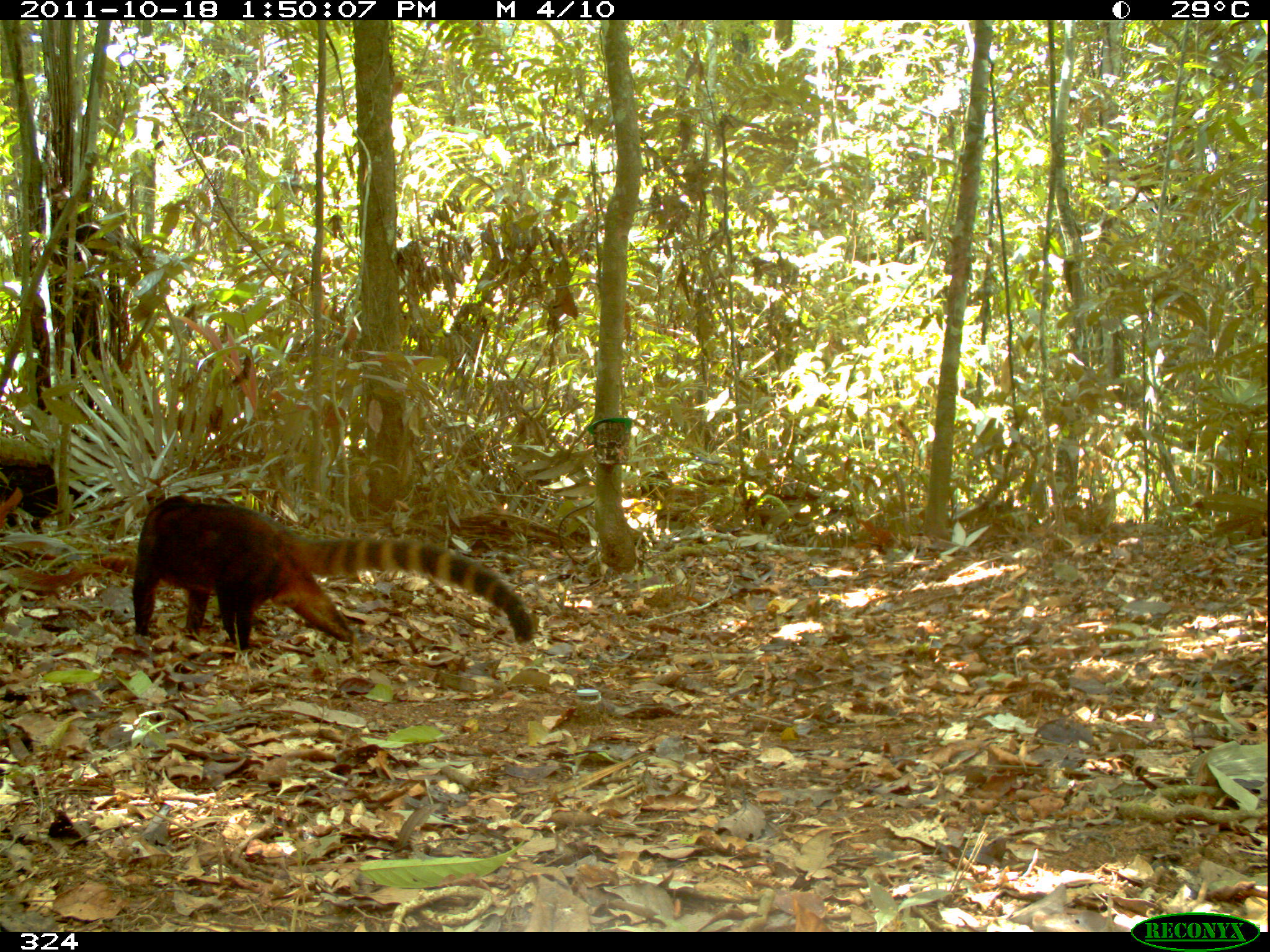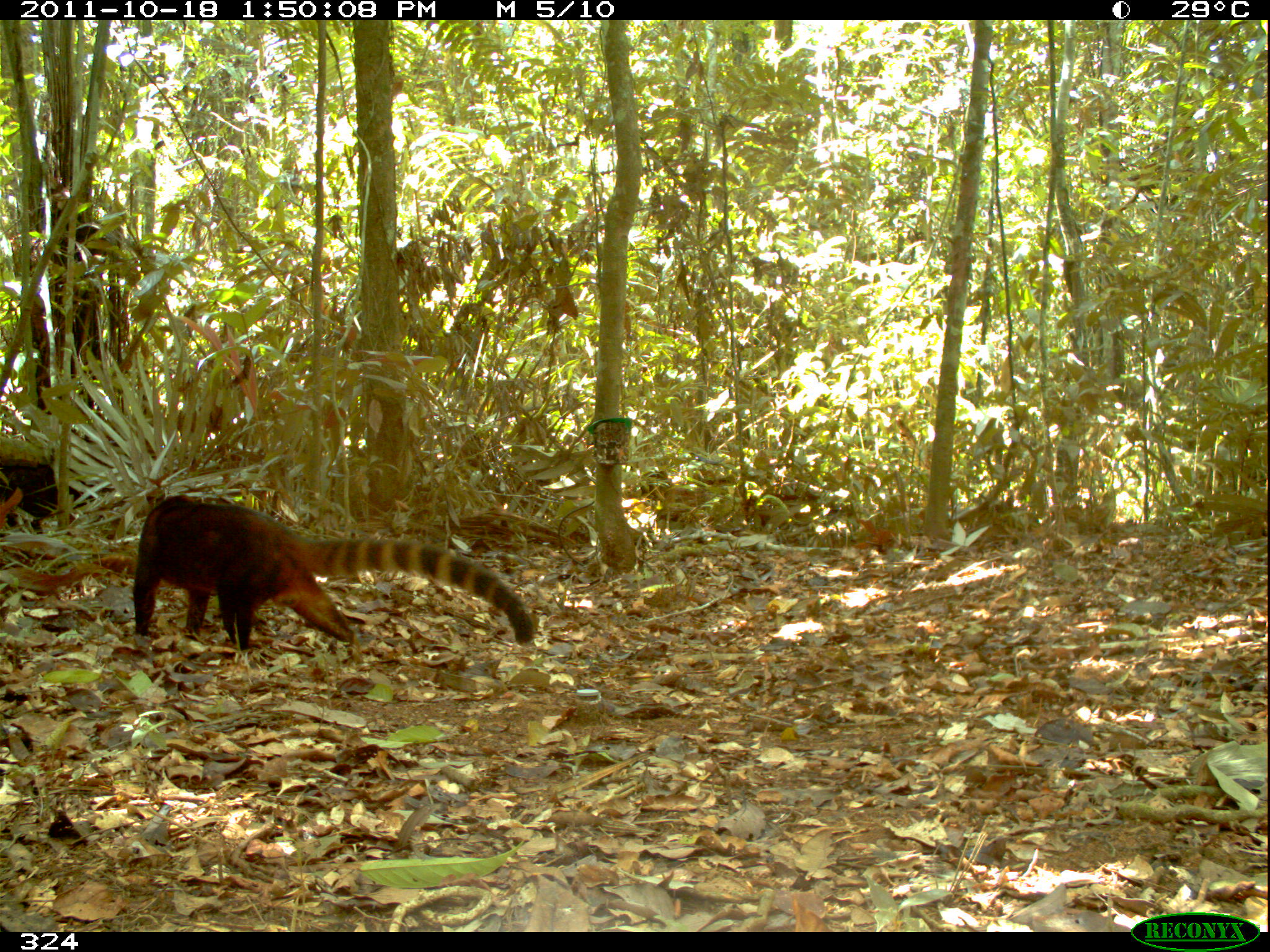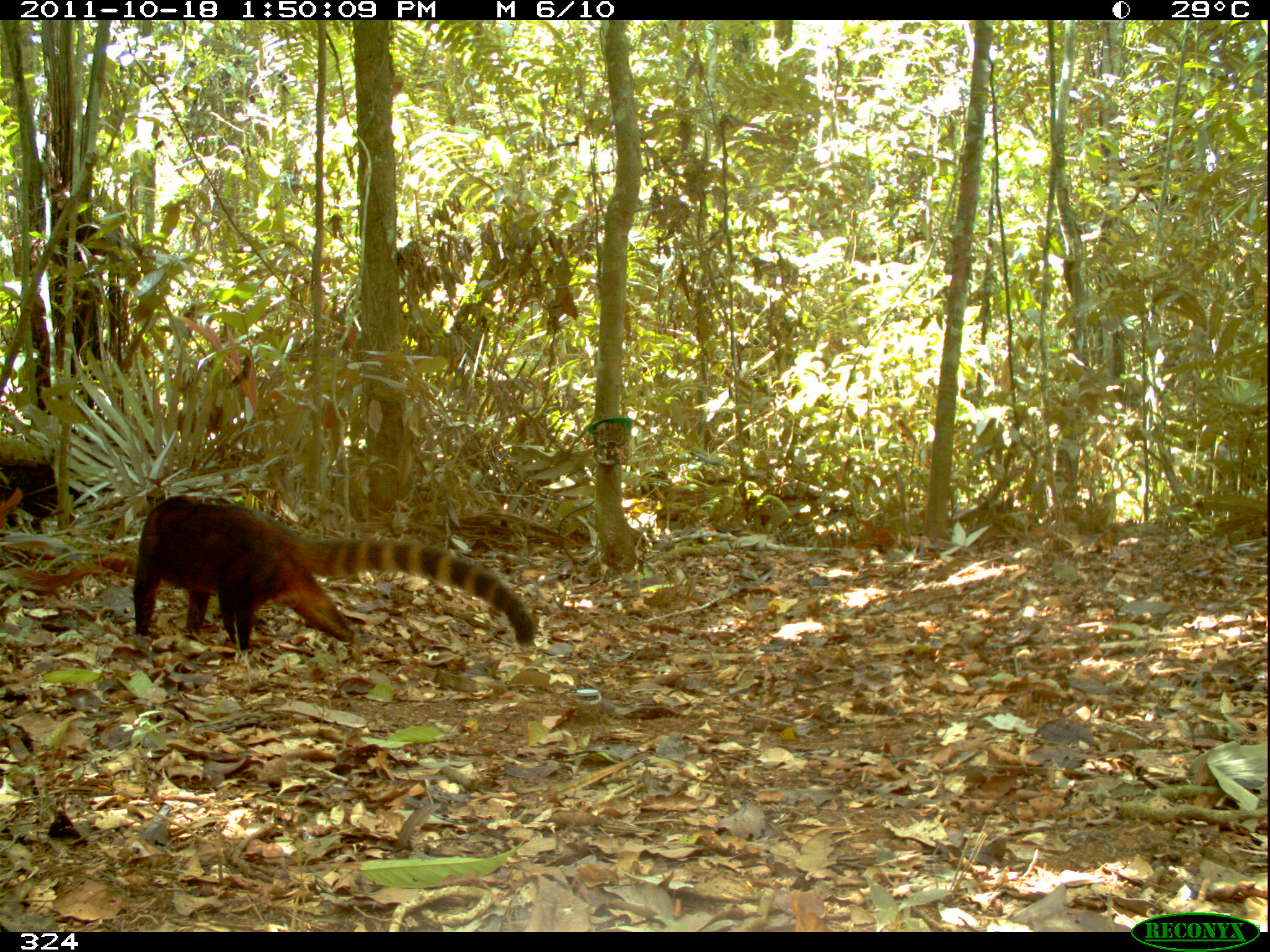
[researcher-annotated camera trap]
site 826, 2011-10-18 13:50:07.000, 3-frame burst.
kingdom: Animalia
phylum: Chordata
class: Mammalia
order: Carnivora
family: Procyonidae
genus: Nasua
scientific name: Nasua nasua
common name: south american coati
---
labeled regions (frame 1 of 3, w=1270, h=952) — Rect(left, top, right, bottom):
nasua nasua: Rect(132, 493, 534, 650)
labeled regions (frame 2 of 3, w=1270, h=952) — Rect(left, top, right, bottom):
nasua nasua: Rect(131, 493, 534, 650)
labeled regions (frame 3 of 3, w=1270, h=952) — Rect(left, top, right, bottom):
nasua nasua: Rect(132, 493, 534, 651)